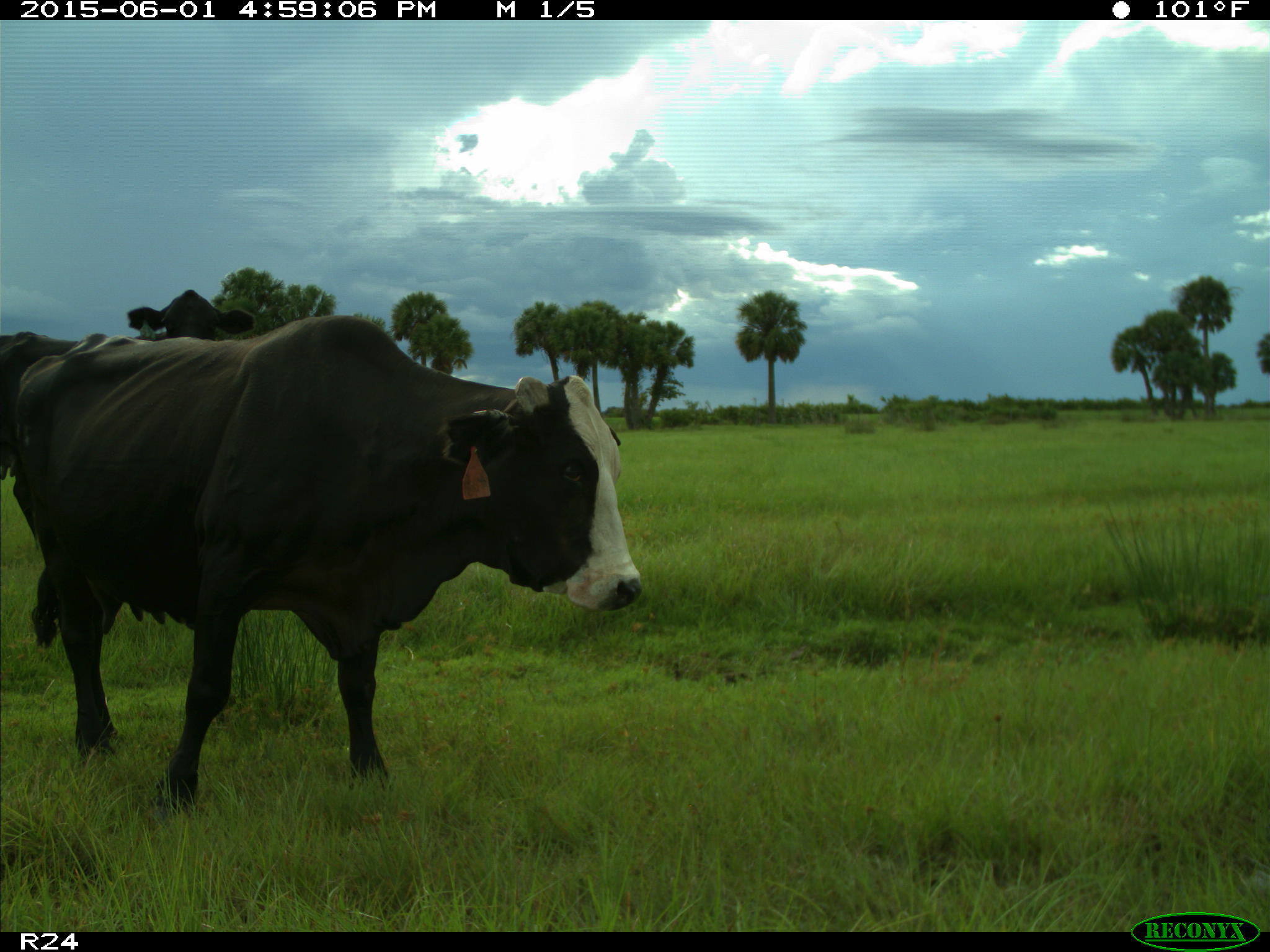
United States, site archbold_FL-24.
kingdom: Animalia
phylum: Chordata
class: Mammalia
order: Artiodactyla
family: Bovidae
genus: Bos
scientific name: Bos taurus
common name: domestic cow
Bos taurus (domestic cow).